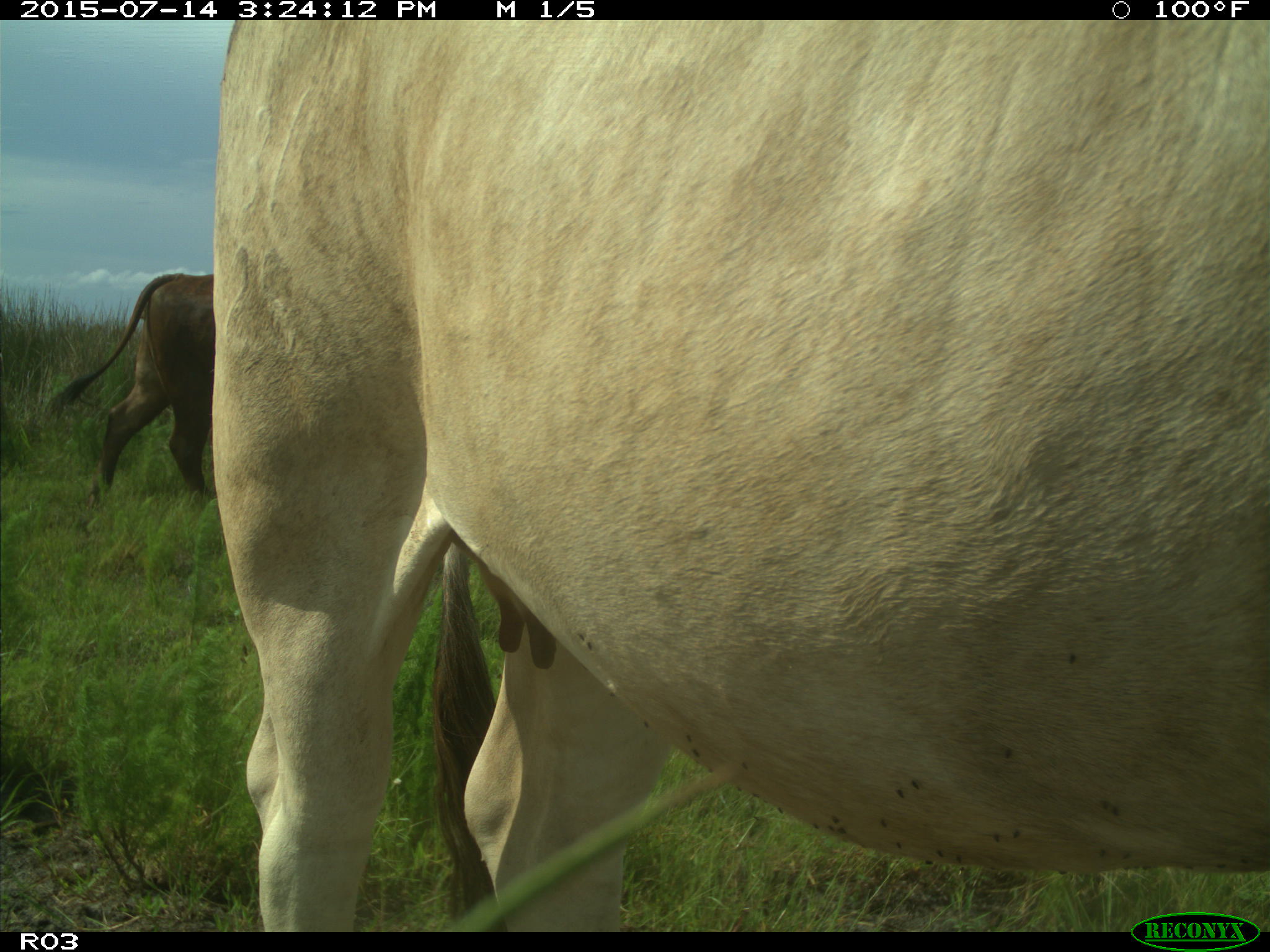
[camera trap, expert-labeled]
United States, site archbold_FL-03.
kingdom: Animalia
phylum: Chordata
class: Mammalia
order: Artiodactyla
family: Bovidae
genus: Bos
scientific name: Bos taurus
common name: domestic cow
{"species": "Bos taurus (domestic cow)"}